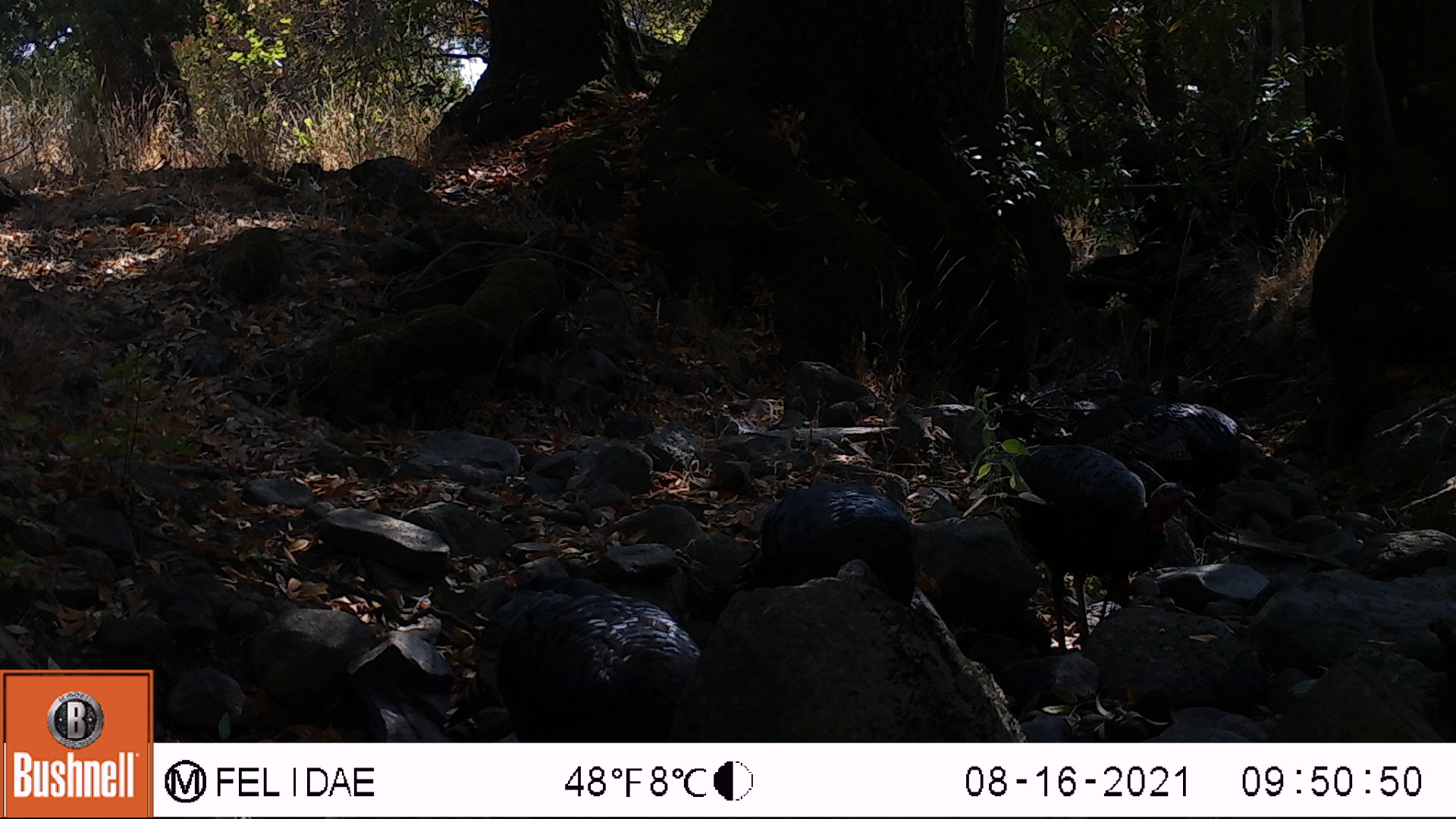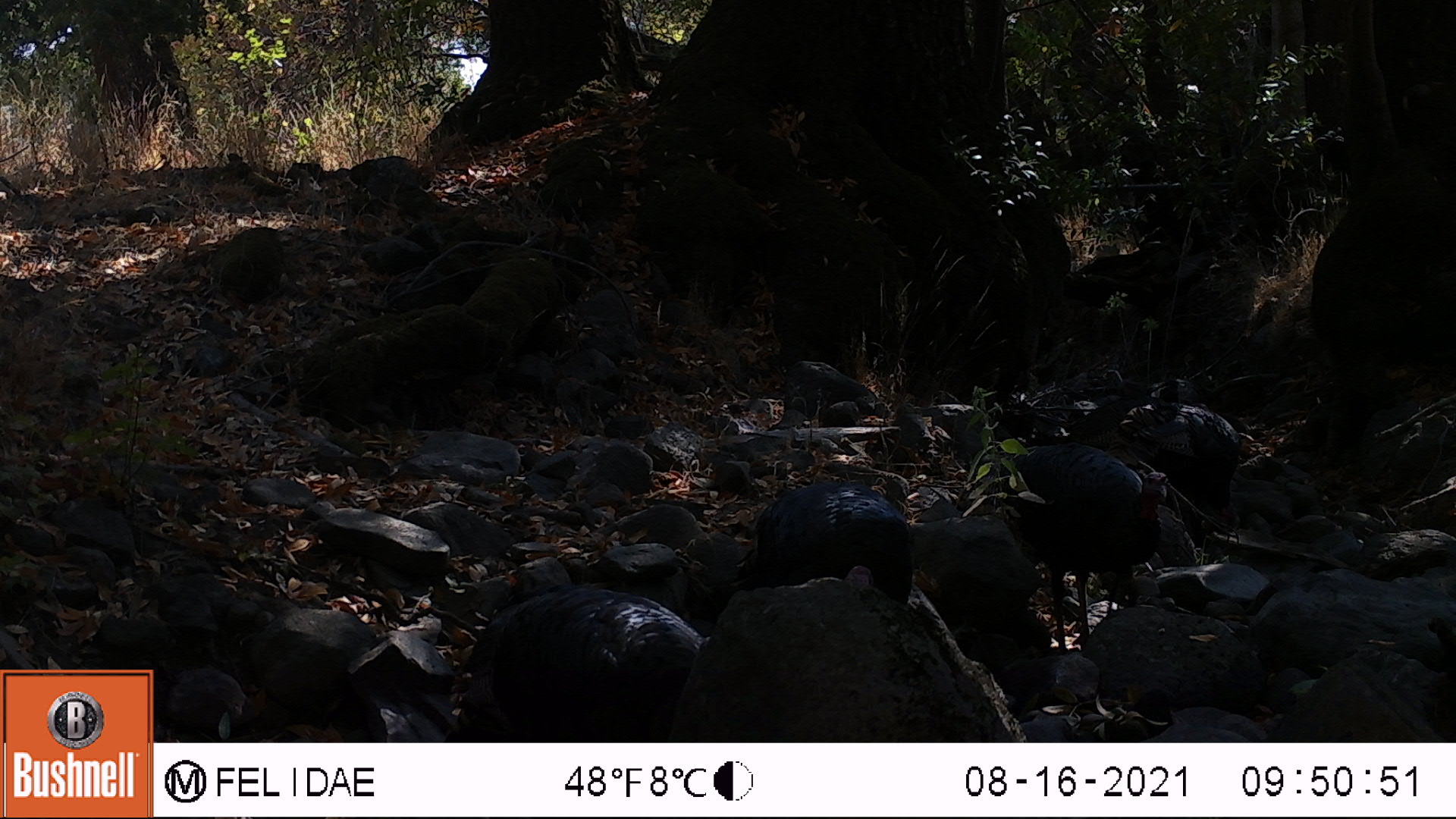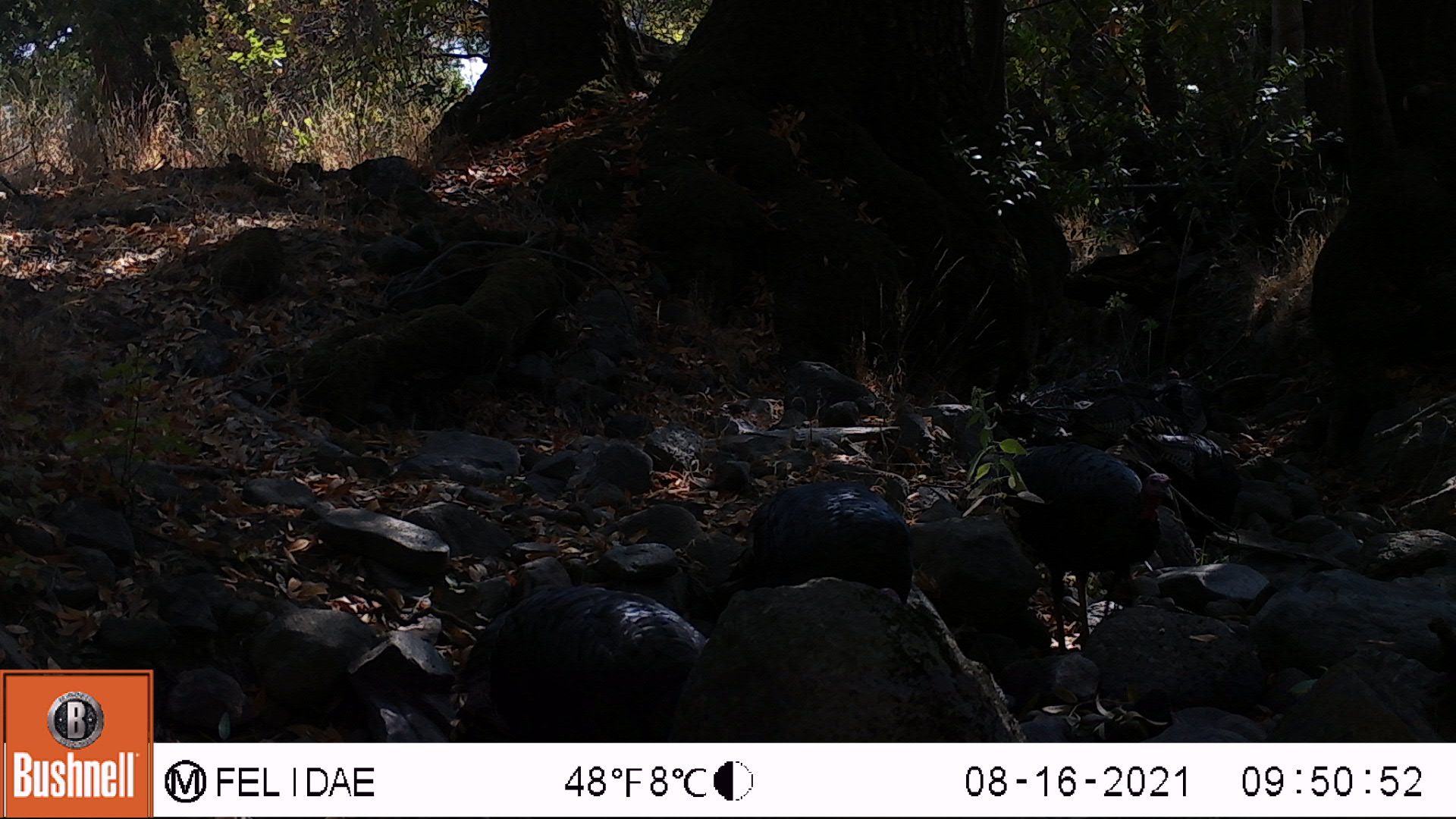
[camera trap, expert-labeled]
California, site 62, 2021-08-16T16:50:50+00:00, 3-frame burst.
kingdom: Animalia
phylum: Chordata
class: Aves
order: Galliformes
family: Phasianidae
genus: Meleagris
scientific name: Meleagris gallopavo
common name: turkey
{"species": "turkey (Meleagris gallopavo)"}